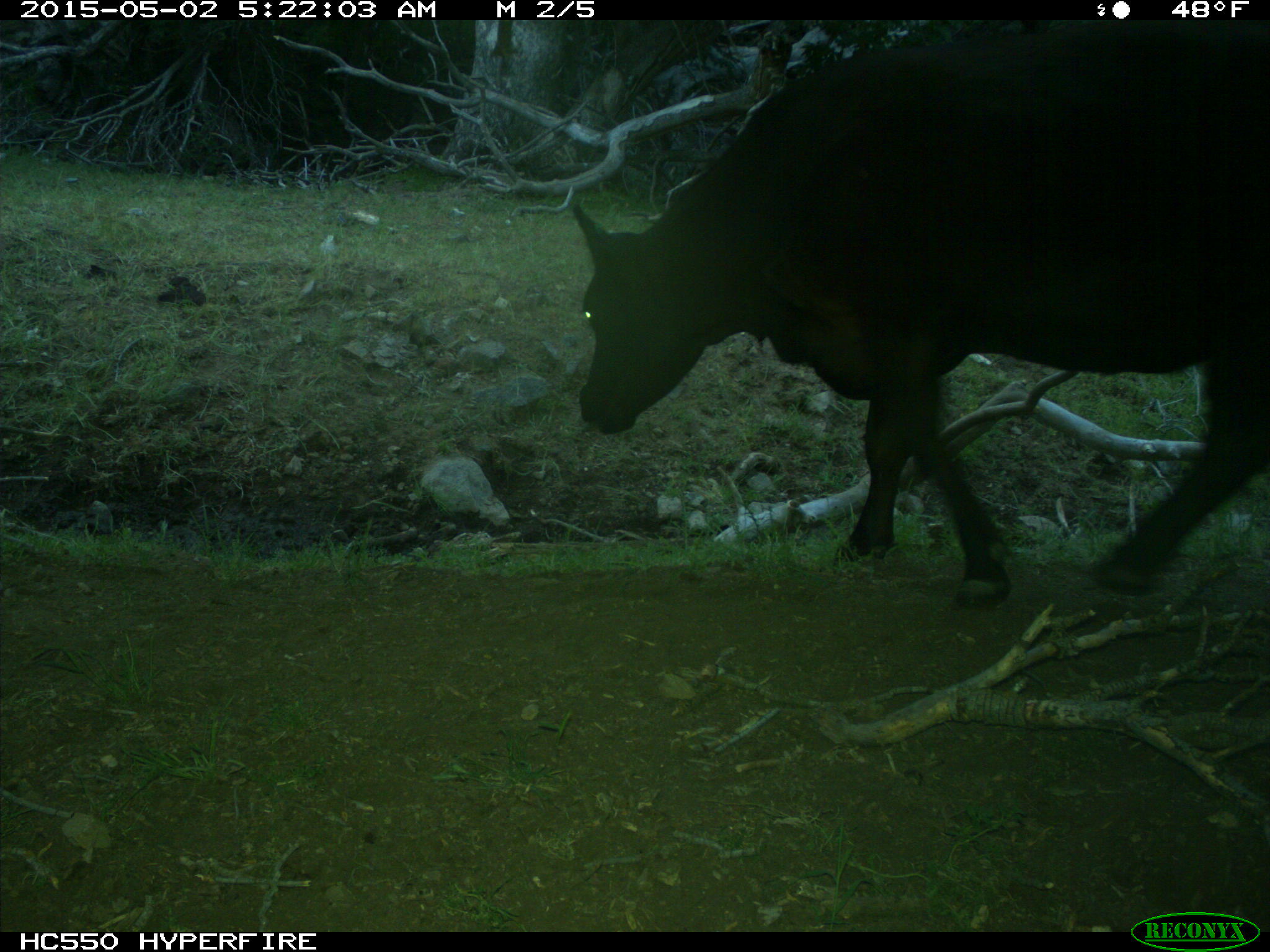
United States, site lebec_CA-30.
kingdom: Animalia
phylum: Chordata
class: Mammalia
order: Artiodactyla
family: Bovidae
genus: Bos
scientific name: Bos taurus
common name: domestic cow